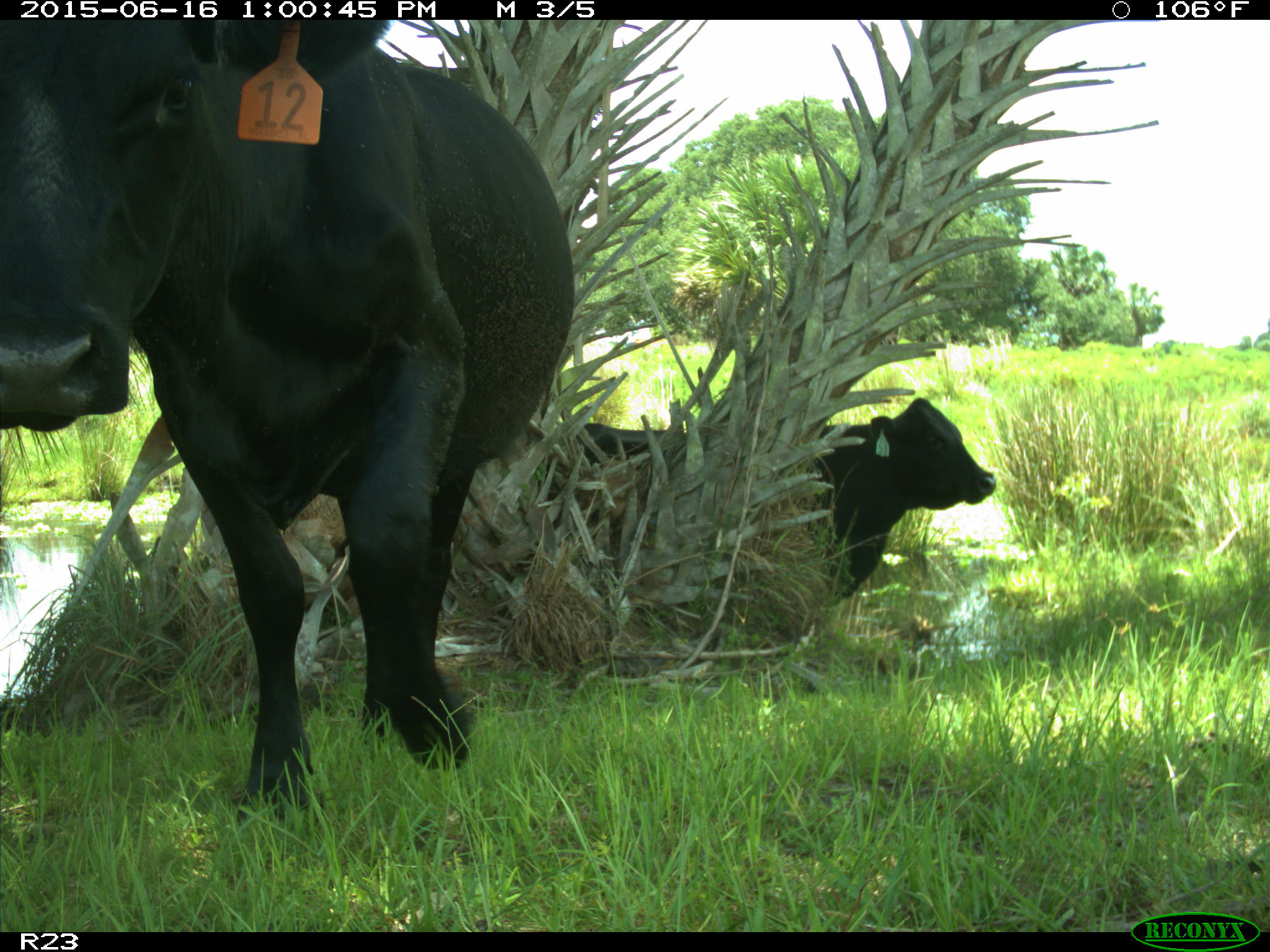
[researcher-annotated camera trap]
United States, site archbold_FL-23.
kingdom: Animalia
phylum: Chordata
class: Mammalia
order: Artiodactyla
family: Bovidae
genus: Bos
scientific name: Bos taurus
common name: domestic cow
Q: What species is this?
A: Bos taurus (domestic cow).